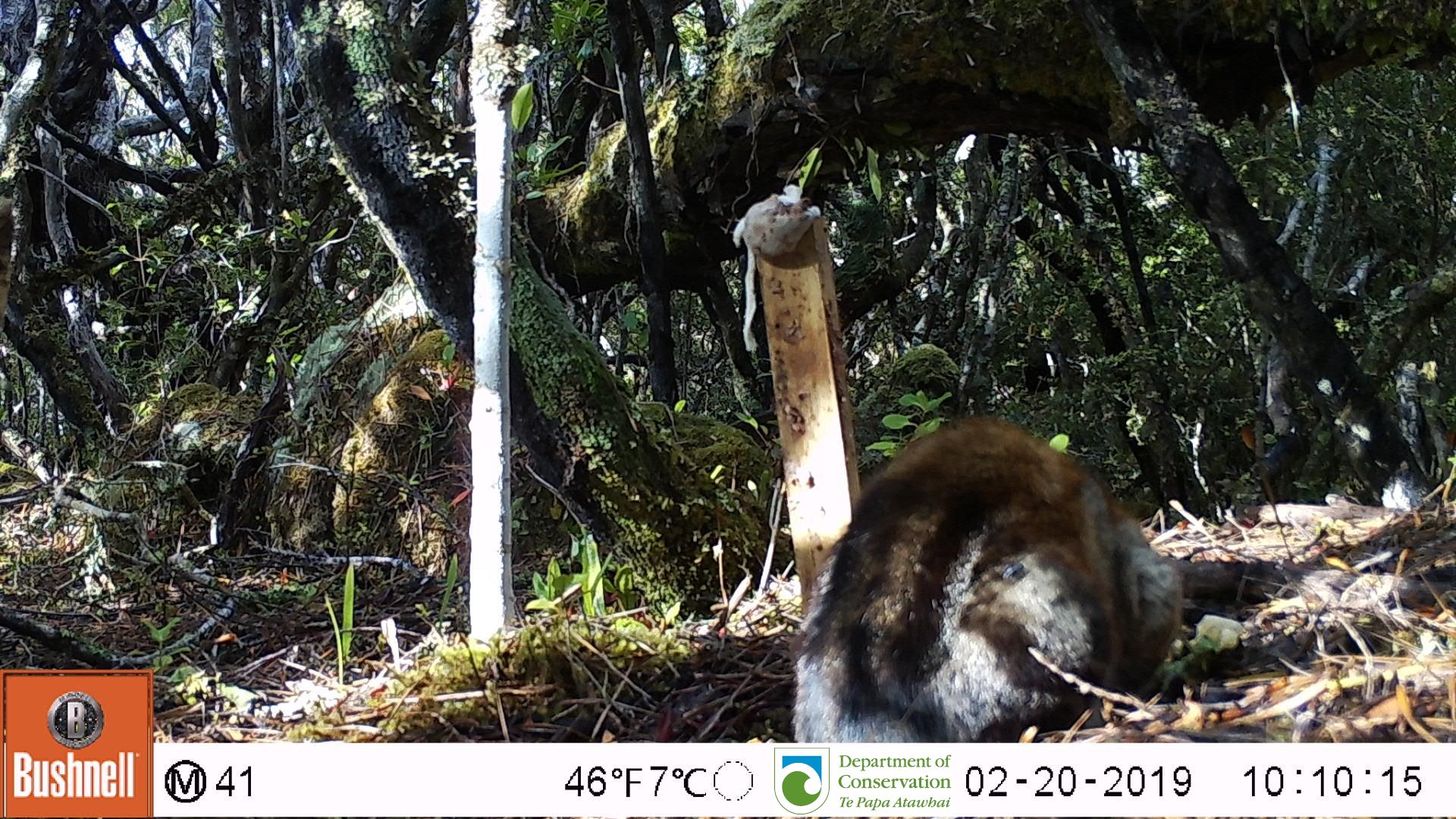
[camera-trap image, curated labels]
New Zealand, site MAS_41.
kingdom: Animalia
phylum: Chordata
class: Mammalia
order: Carnivora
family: Felidae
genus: Felis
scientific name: Felis catus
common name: domestic cat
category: cat